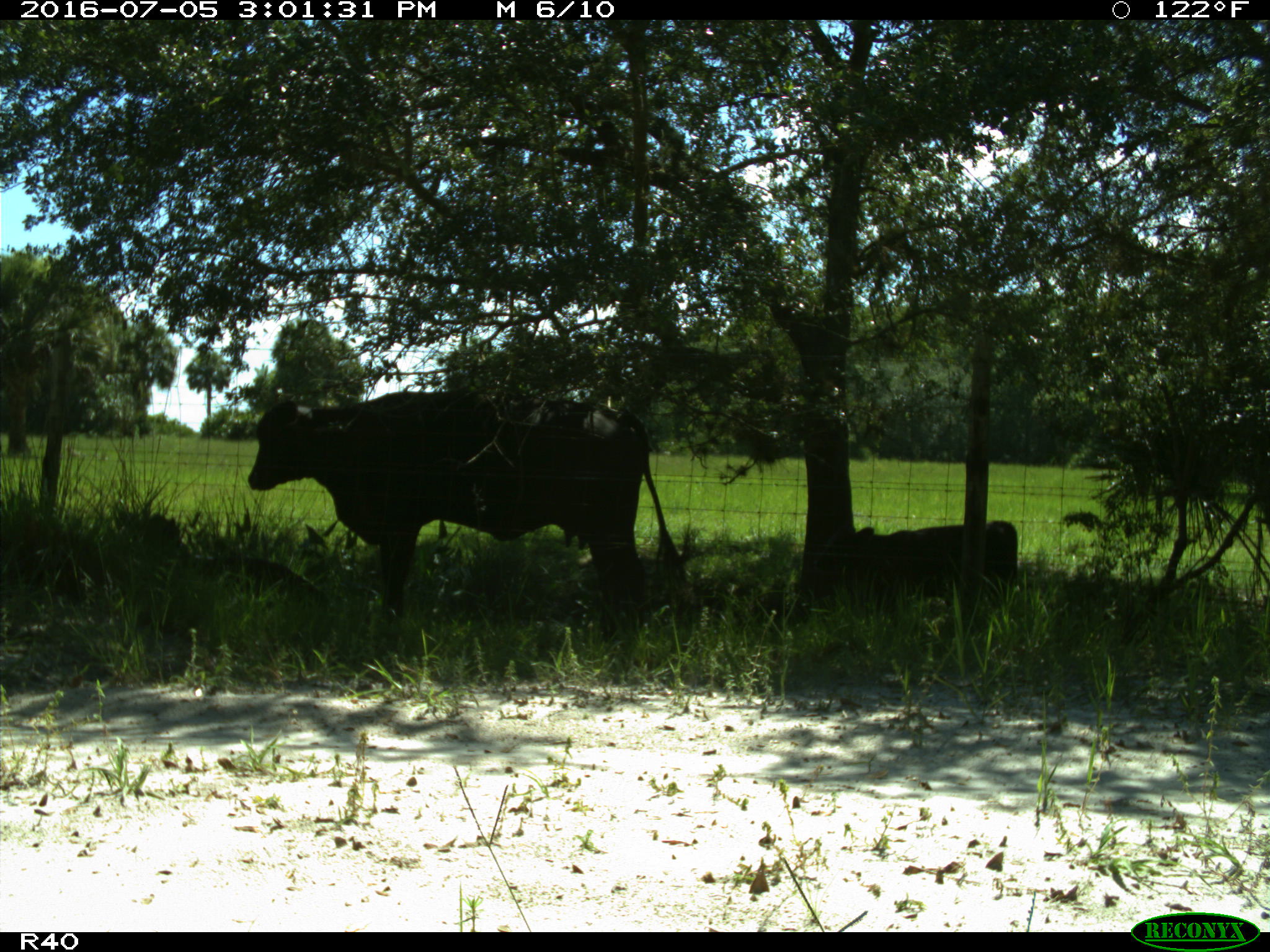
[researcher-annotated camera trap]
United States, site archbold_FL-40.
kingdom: Animalia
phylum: Chordata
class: Mammalia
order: Artiodactyla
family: Bovidae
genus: Bos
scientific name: Bos taurus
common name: domestic cow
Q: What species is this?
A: Bos taurus (domestic cow).